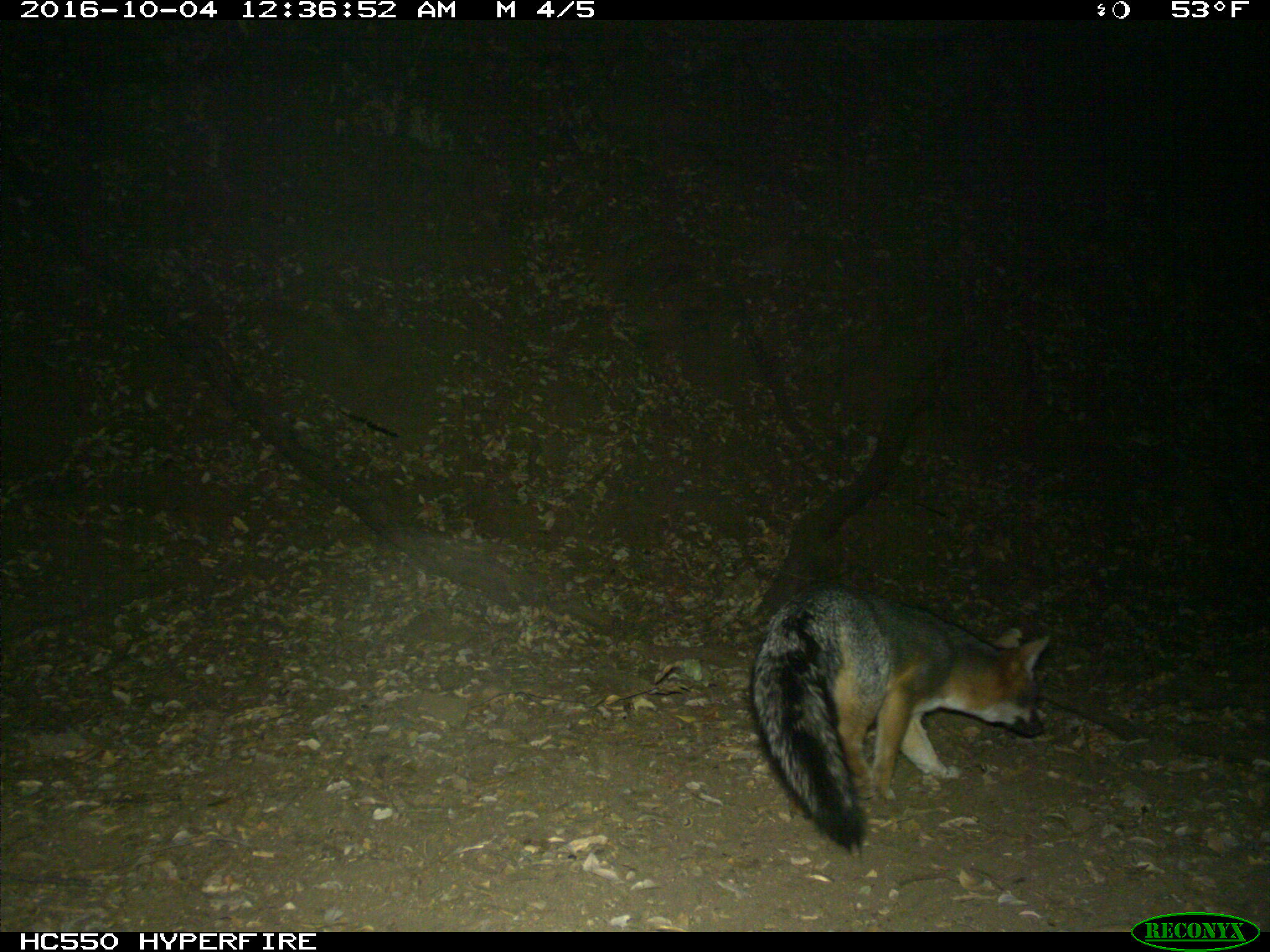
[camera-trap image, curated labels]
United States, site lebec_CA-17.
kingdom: Animalia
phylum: Chordata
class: Mammalia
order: Carnivora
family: Canidae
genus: Urocyon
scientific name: Urocyon cinereoargenteus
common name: gray fox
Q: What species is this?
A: Urocyon cinereoargenteus (gray fox).